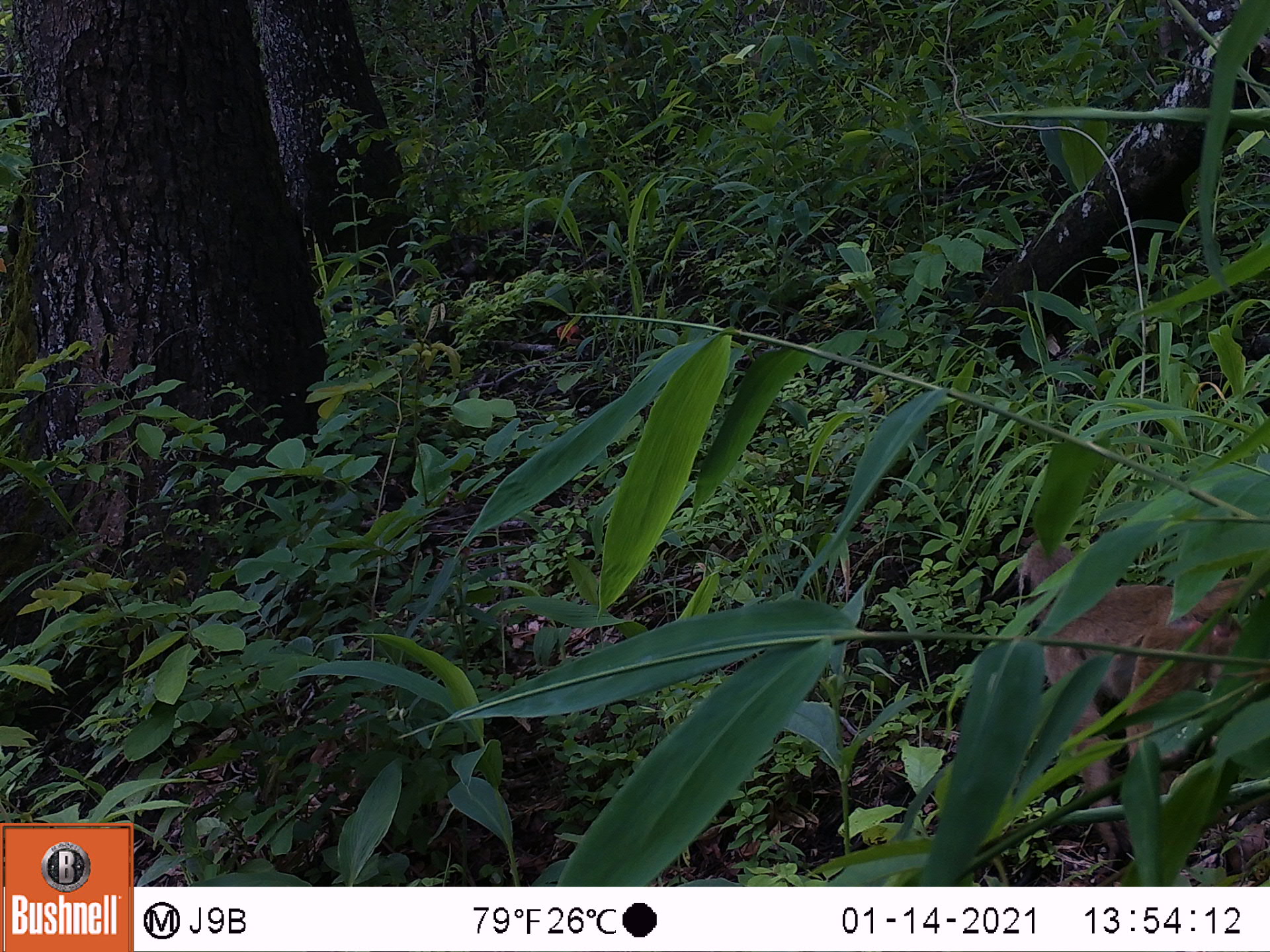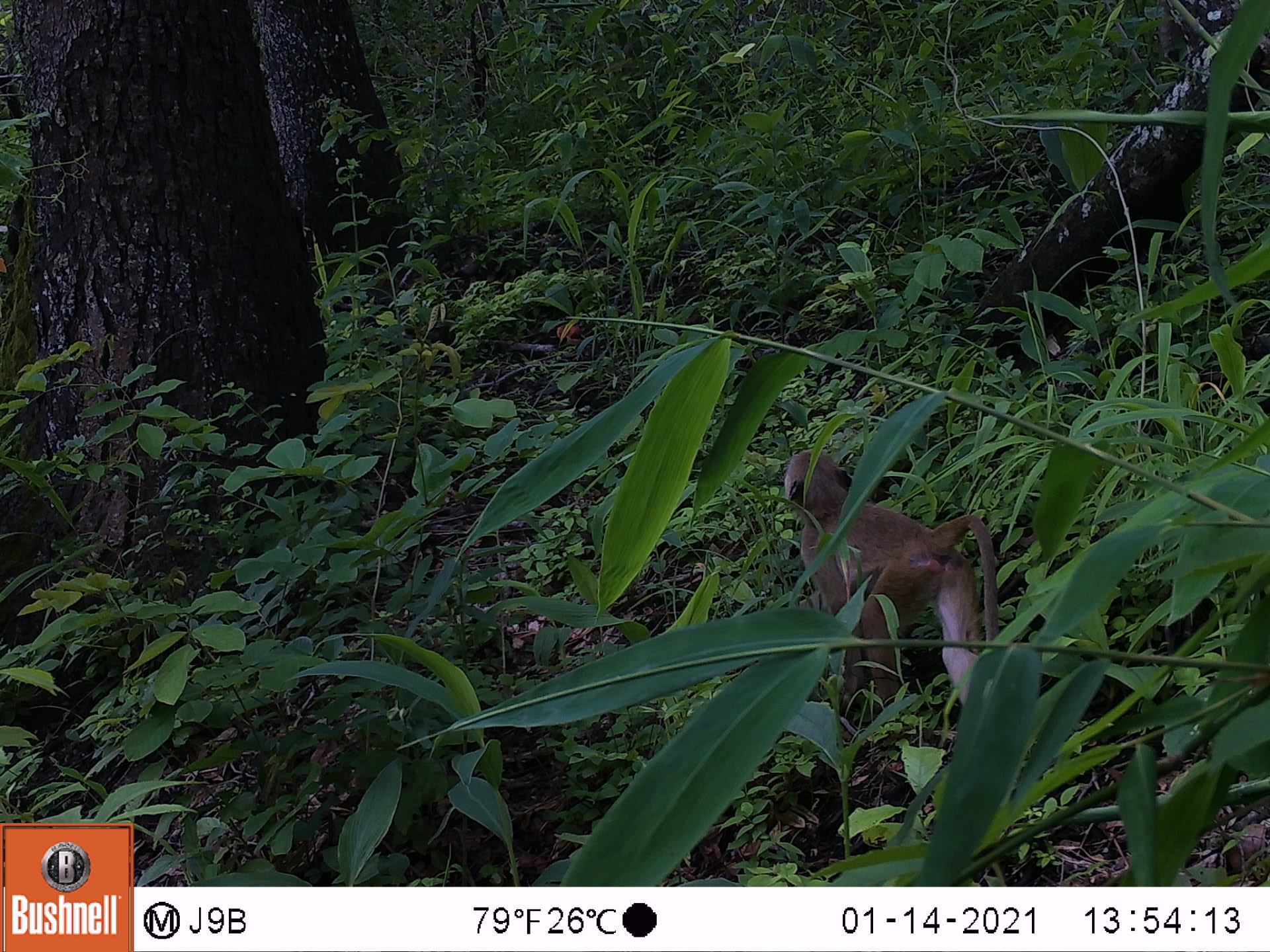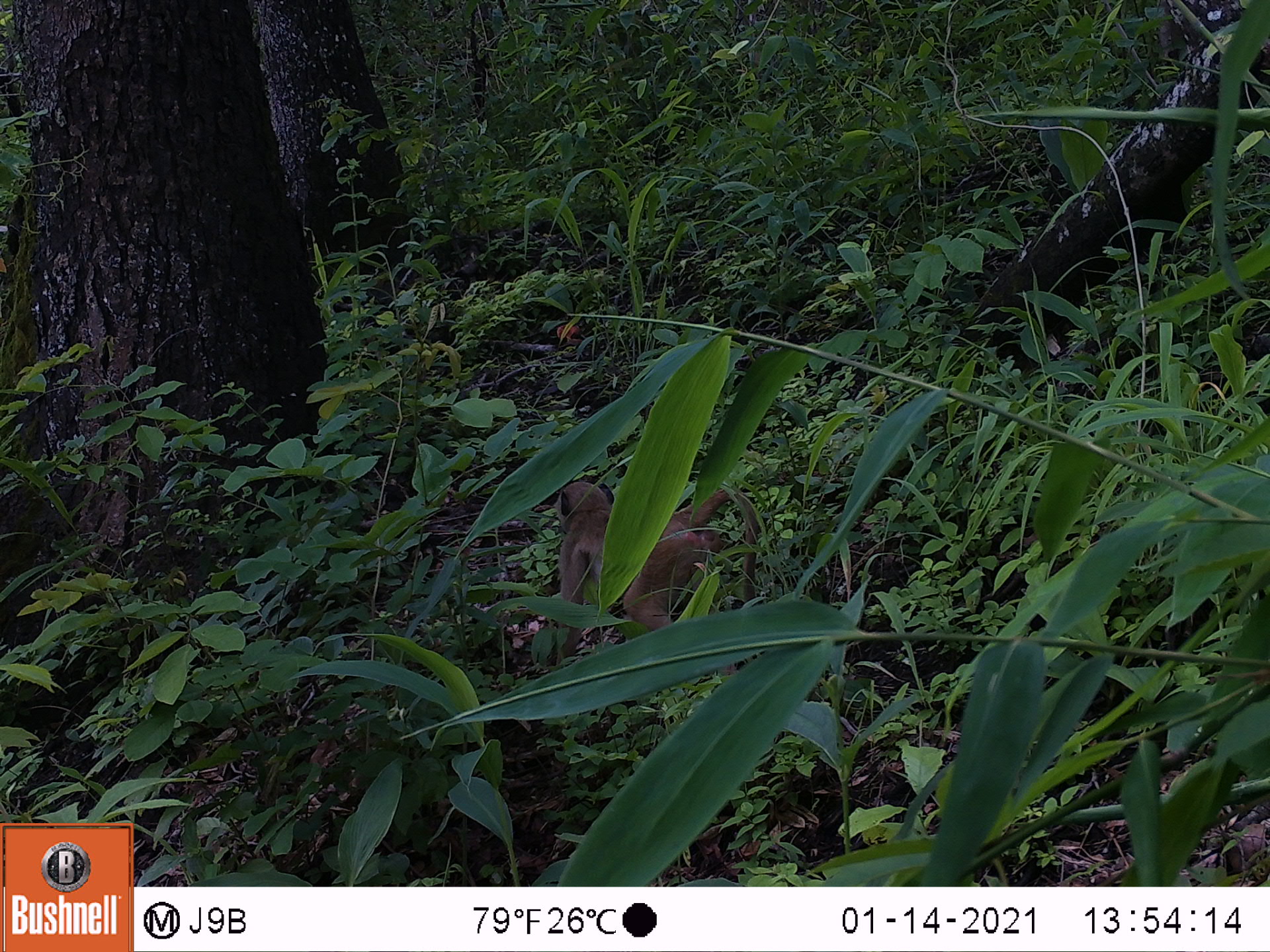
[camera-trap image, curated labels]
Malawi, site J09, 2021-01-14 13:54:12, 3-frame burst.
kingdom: Animalia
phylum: Chordata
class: Mammalia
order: Primates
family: Cercopithecidae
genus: Papio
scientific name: Papio cynocephalus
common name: yellow baboon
Yellow baboon (Papio cynocephalus), count 1.